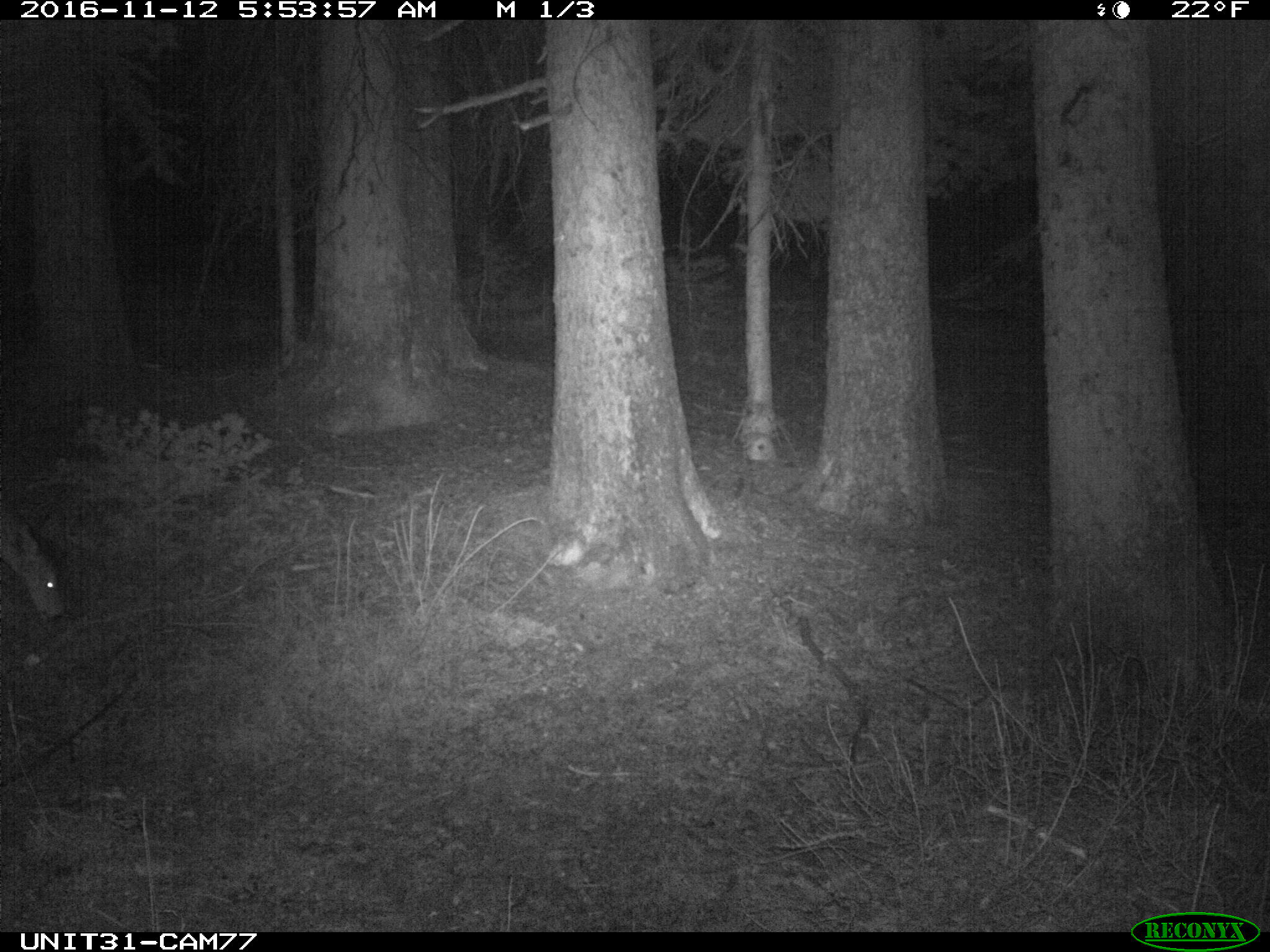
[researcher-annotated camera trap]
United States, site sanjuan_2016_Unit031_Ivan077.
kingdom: Animalia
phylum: Chordata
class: Mammalia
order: Artiodactyla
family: Cervidae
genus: Odocoileus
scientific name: Odocoileus hemionus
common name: mule deer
Odocoileus hemionus (mule deer).